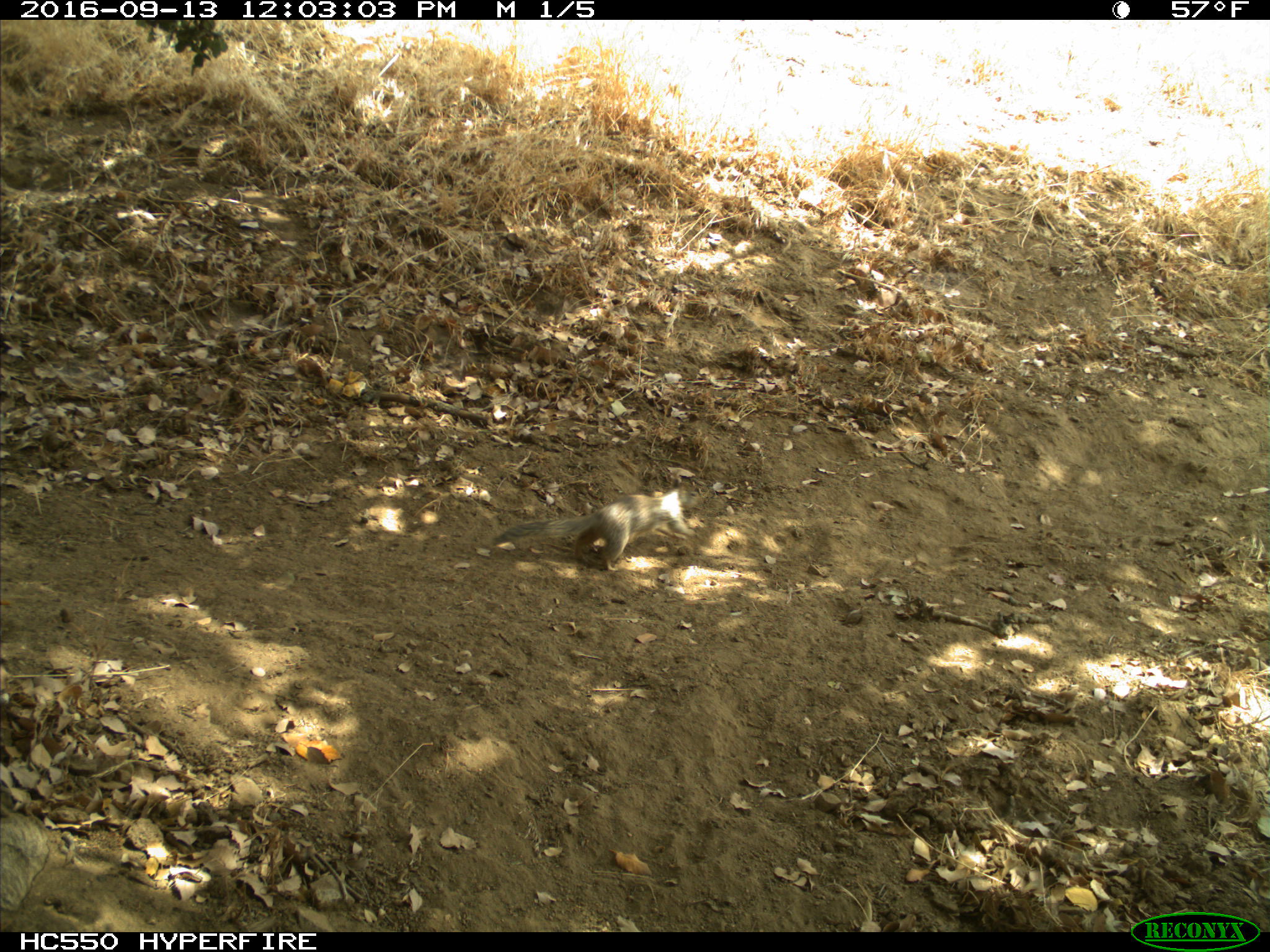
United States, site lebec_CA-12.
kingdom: Animalia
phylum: Chordata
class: Mammalia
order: Rodentia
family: Sciuridae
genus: Otospermophilus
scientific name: Otospermophilus beecheyi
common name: california ground squirrel